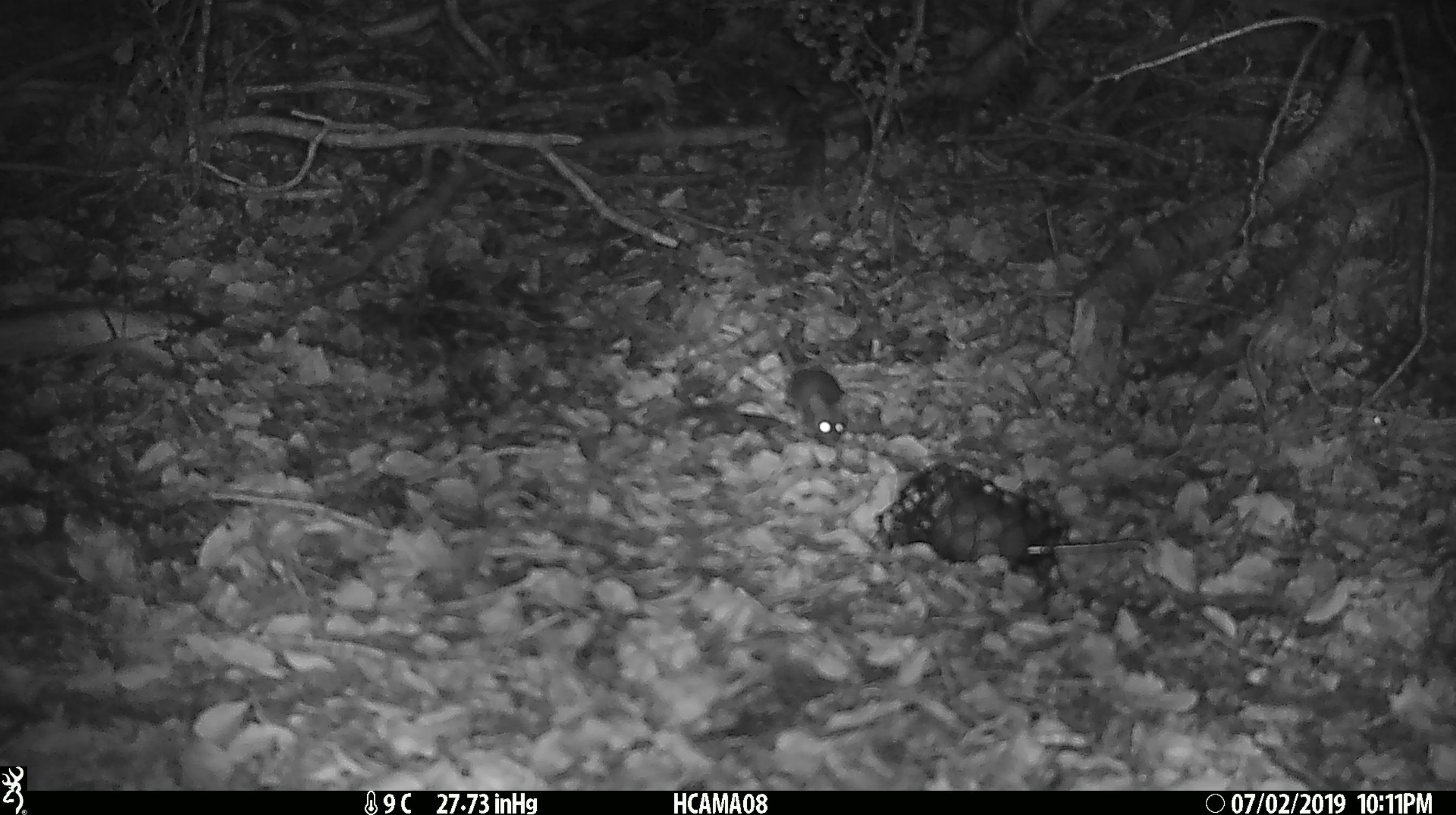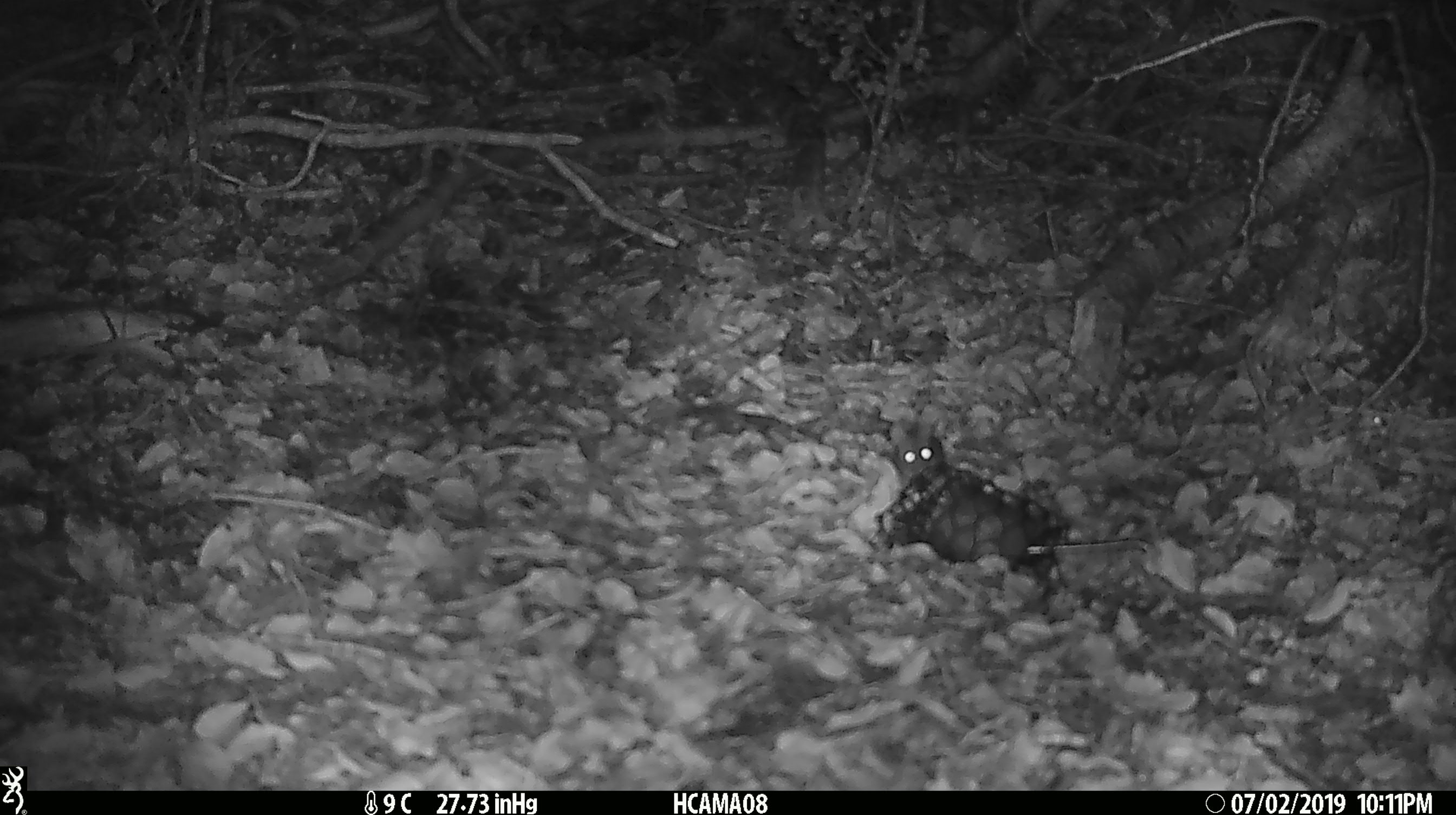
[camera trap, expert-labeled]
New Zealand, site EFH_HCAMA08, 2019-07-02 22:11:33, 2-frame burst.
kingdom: Animalia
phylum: Chordata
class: Mammalia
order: Rodentia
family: Muridae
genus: Mus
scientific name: Mus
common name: mouse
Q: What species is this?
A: Mouse (Mus).